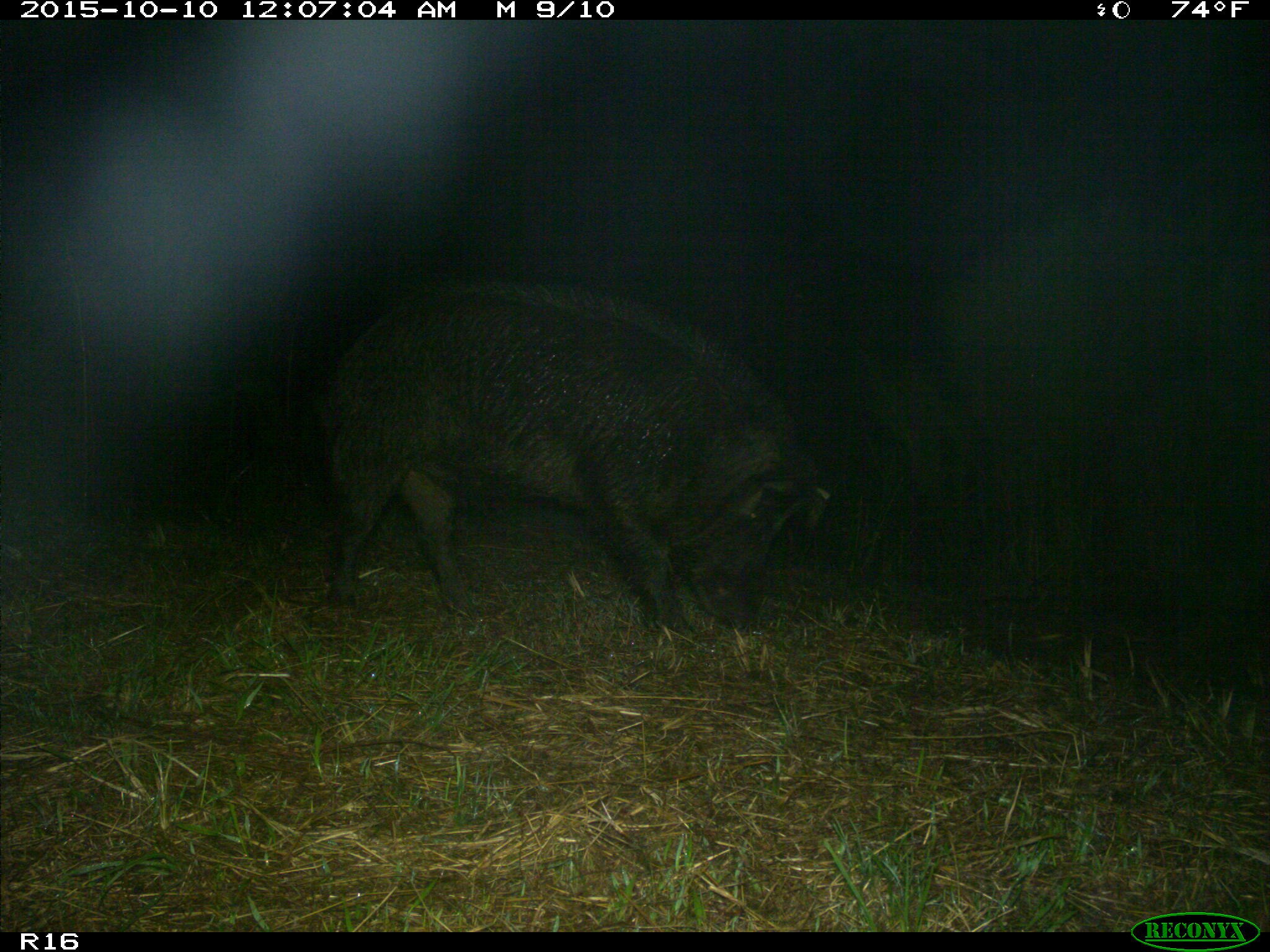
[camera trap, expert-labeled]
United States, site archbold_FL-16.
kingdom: Animalia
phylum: Chordata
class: Mammalia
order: Artiodactyla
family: Suidae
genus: Sus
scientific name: Sus scrofa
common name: wild boar